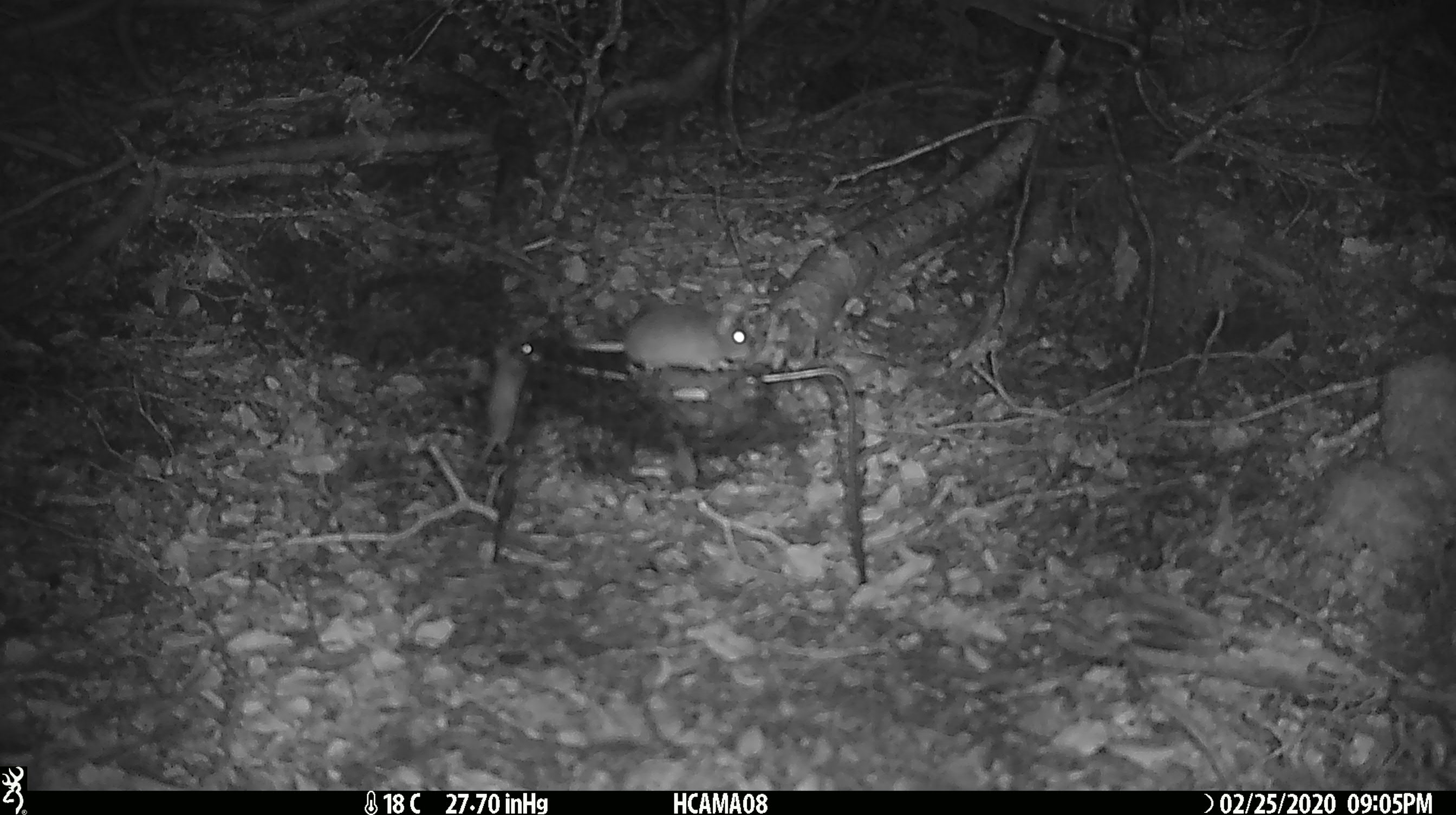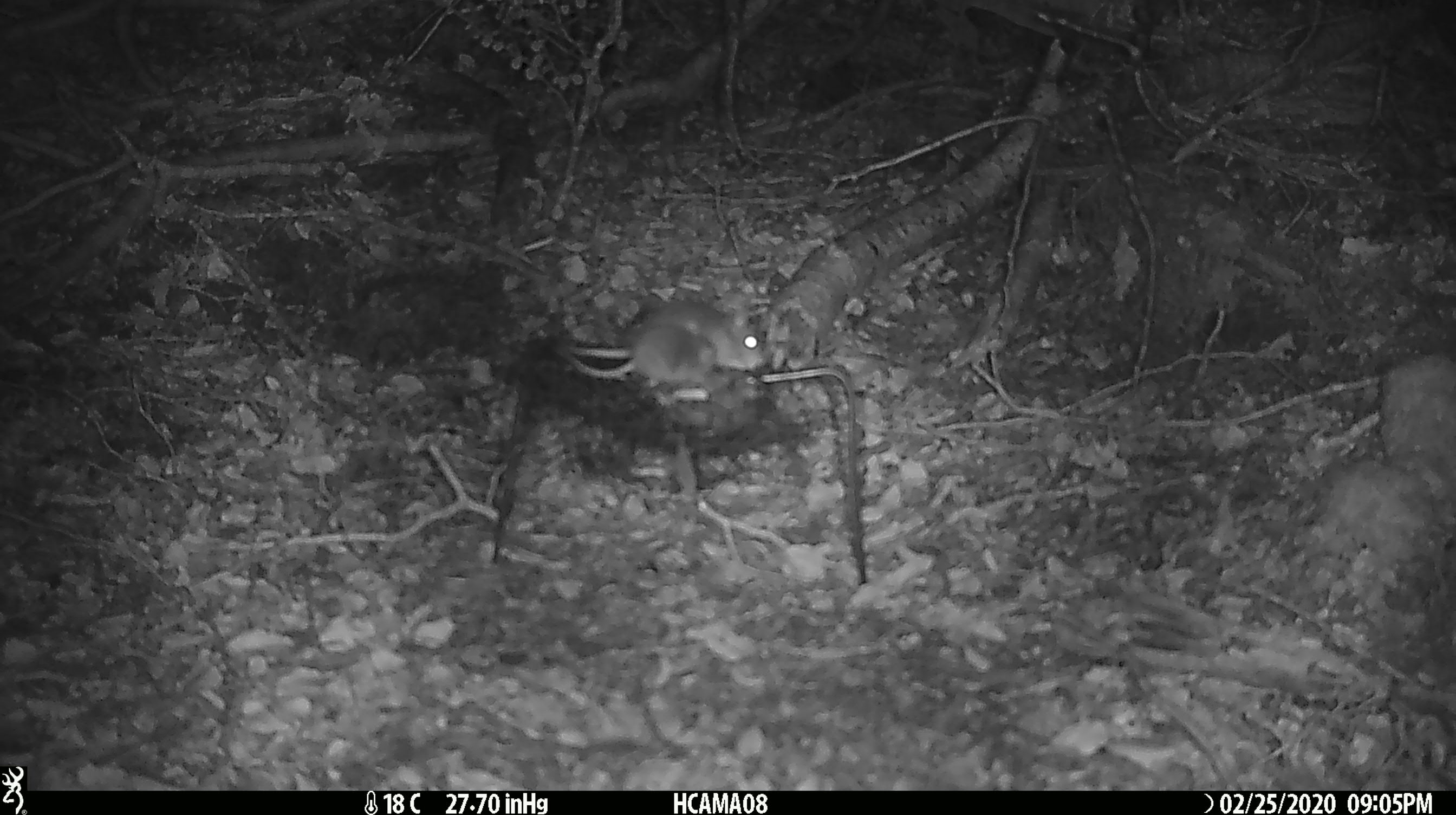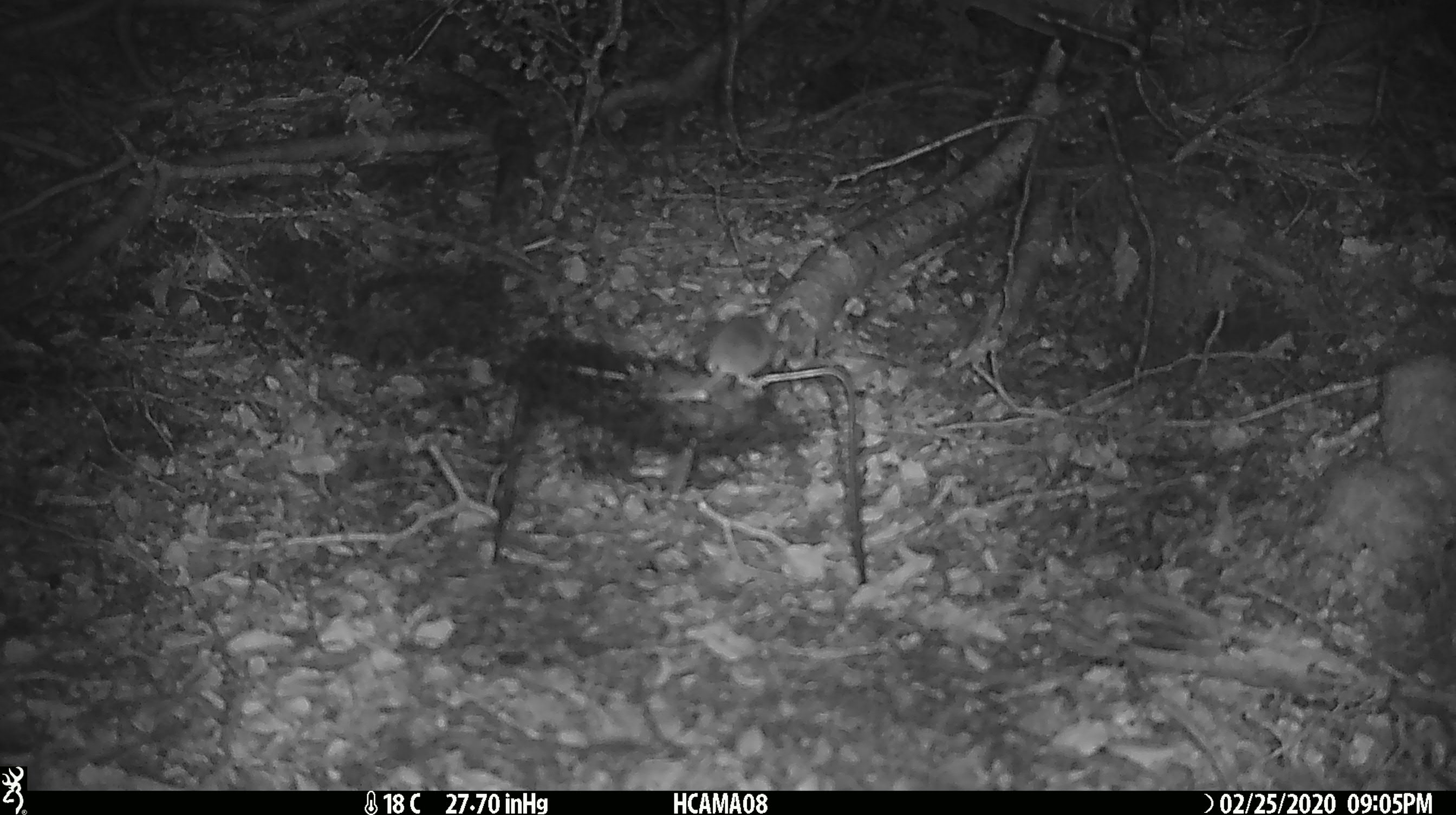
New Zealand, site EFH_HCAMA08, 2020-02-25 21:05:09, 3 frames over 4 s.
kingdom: Animalia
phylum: Chordata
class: Mammalia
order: Rodentia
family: Muridae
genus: Mus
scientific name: Mus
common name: mouse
Mouse (Mus).